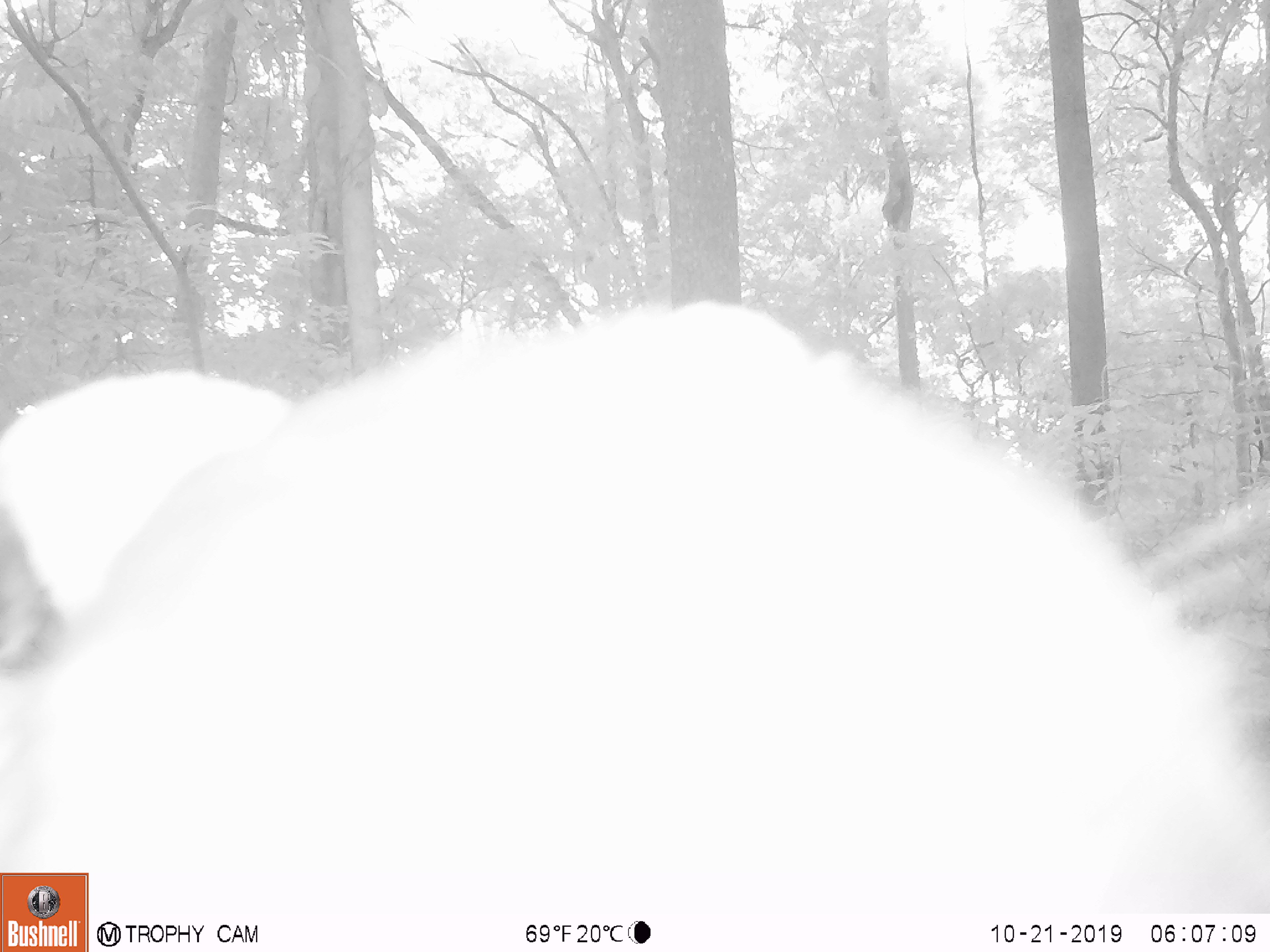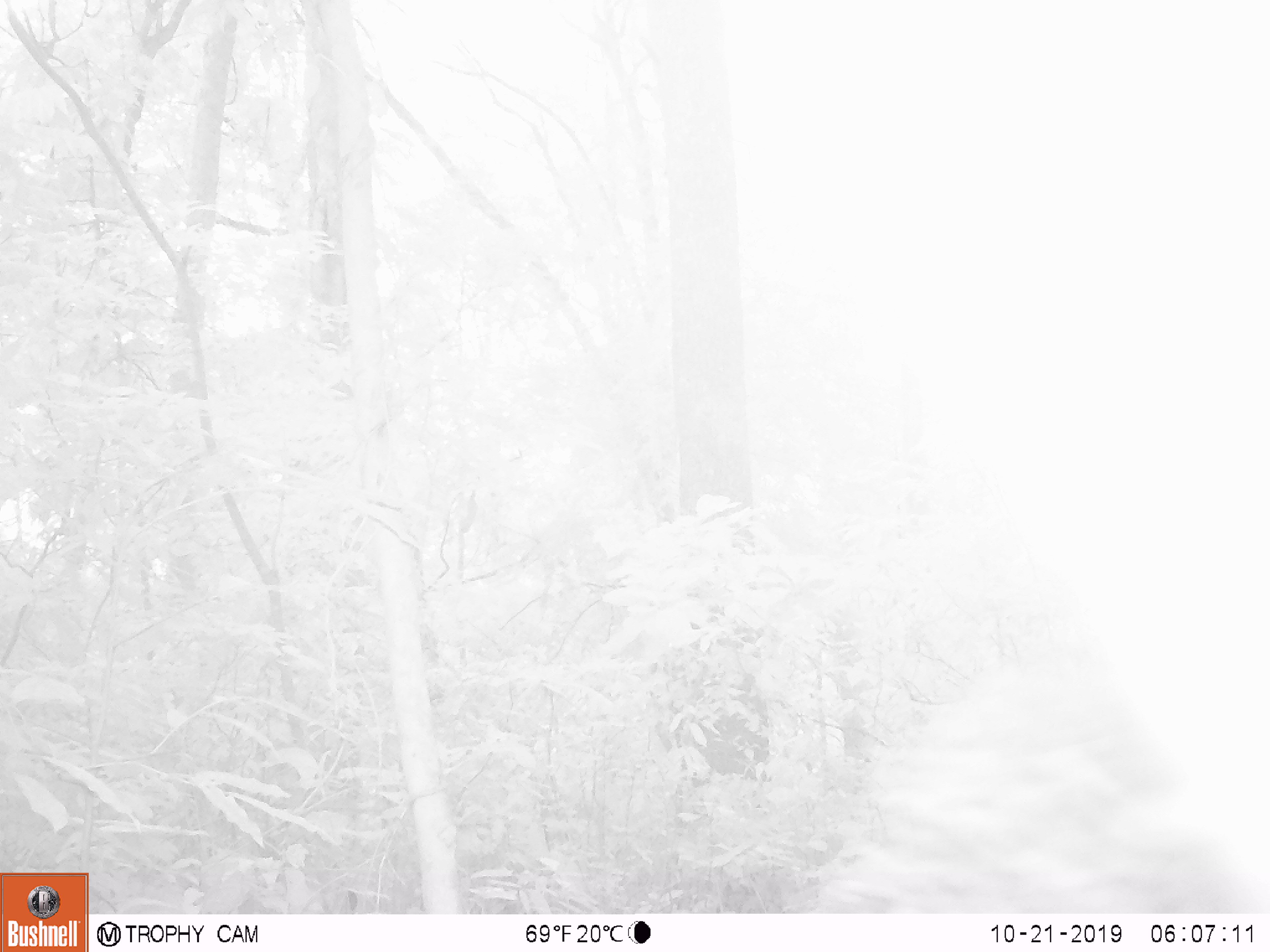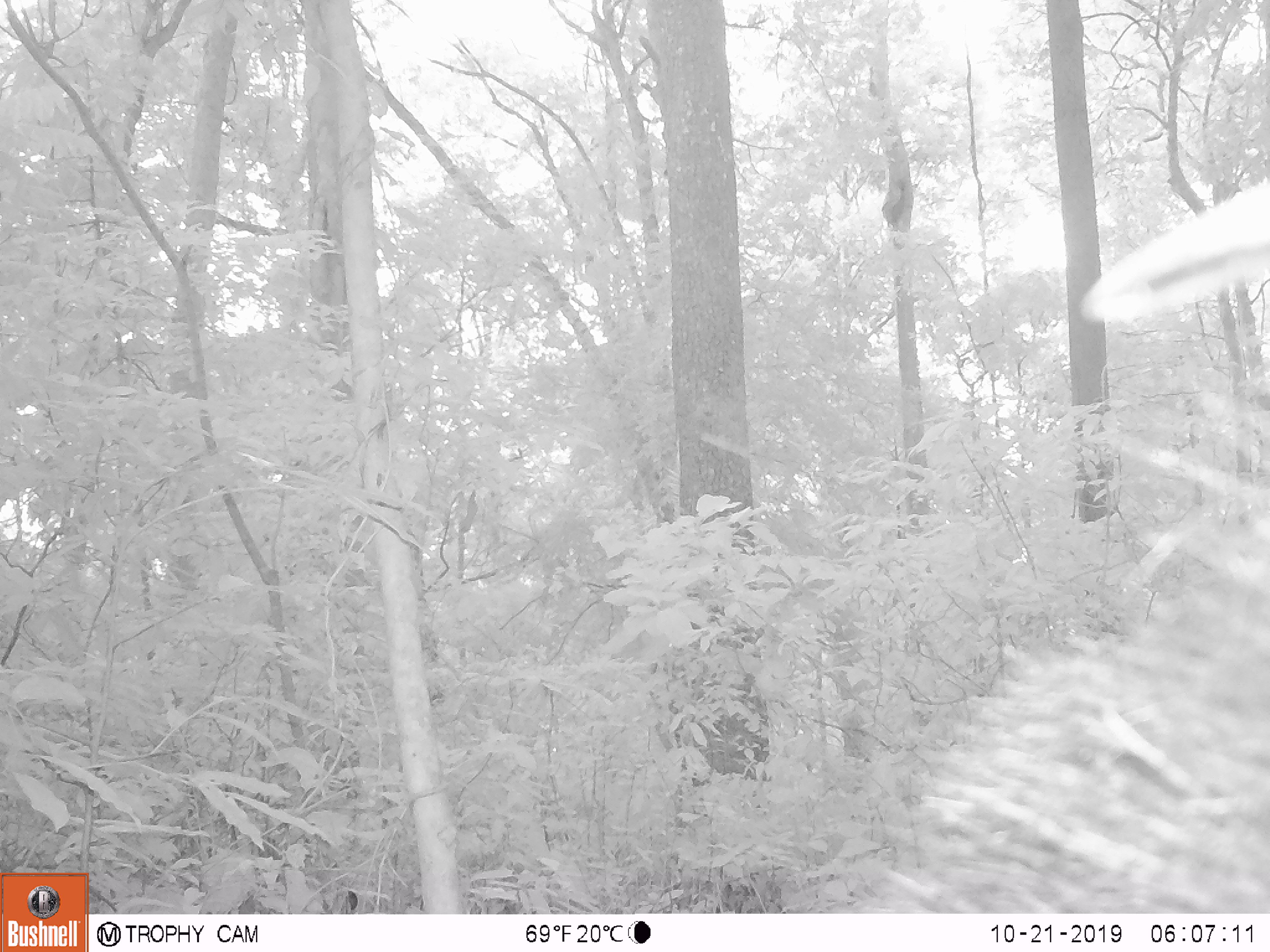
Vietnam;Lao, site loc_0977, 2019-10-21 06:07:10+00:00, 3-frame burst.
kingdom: Animalia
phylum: Chordata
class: Mammalia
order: Artiodactyla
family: Bovidae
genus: Capricornis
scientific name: Capricornis sumatraensis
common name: chinese serow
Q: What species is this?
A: Chinese serow (Capricornis sumatraensis).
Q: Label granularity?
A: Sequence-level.